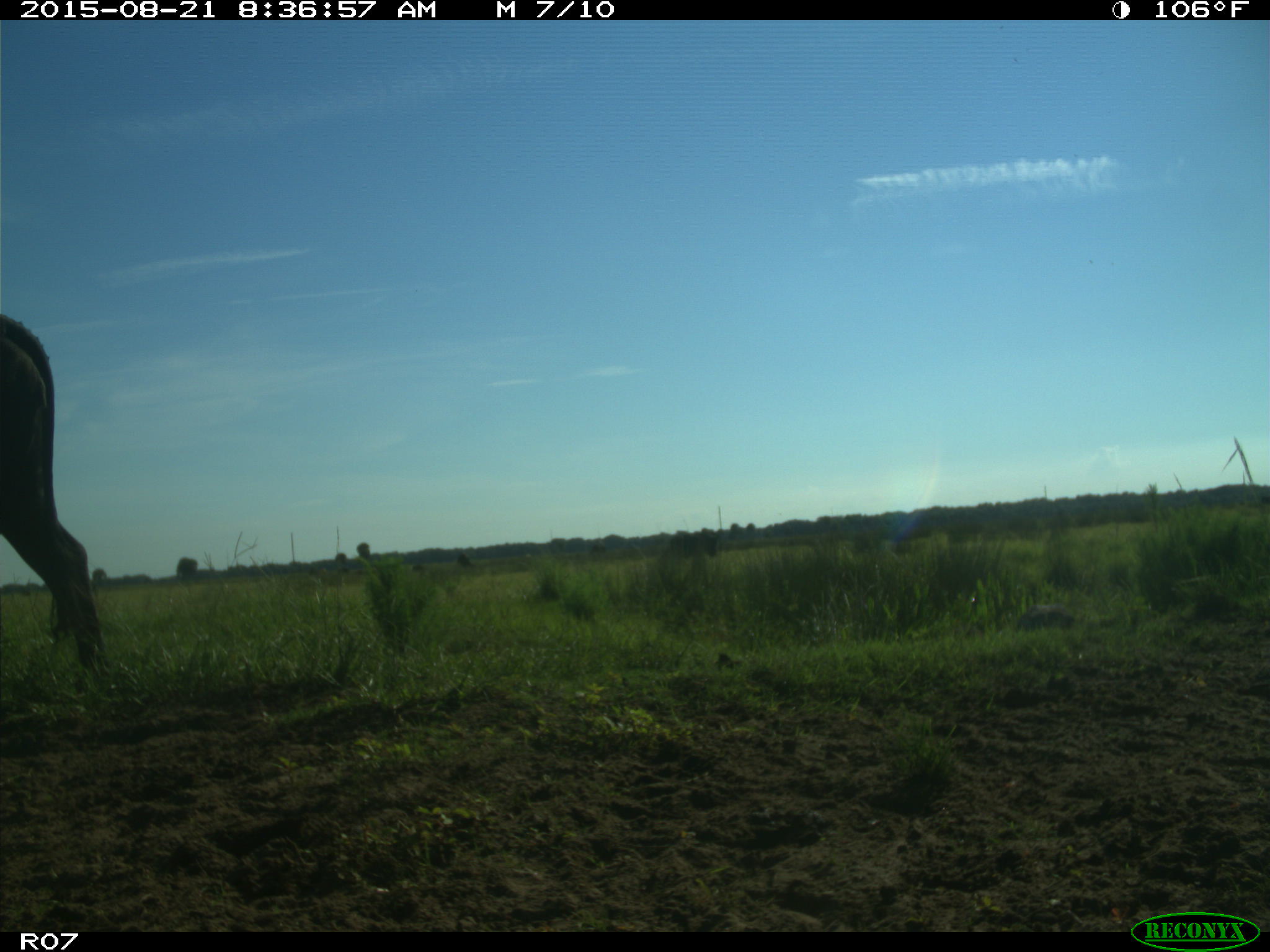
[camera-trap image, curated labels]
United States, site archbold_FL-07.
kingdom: Animalia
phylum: Chordata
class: Mammalia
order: Artiodactyla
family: Bovidae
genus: Bos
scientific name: Bos taurus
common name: domestic cow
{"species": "Bos taurus (domestic cow)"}